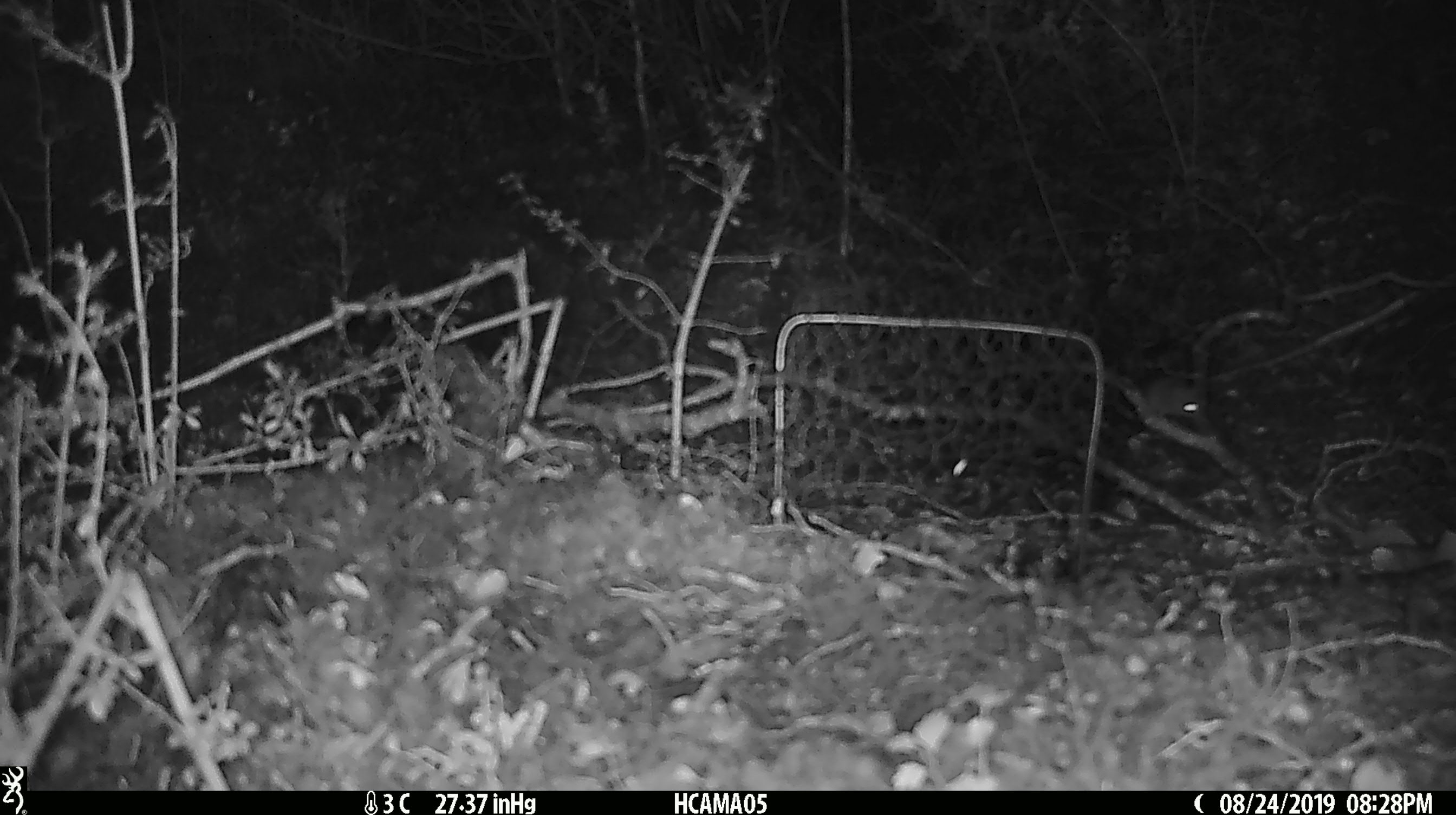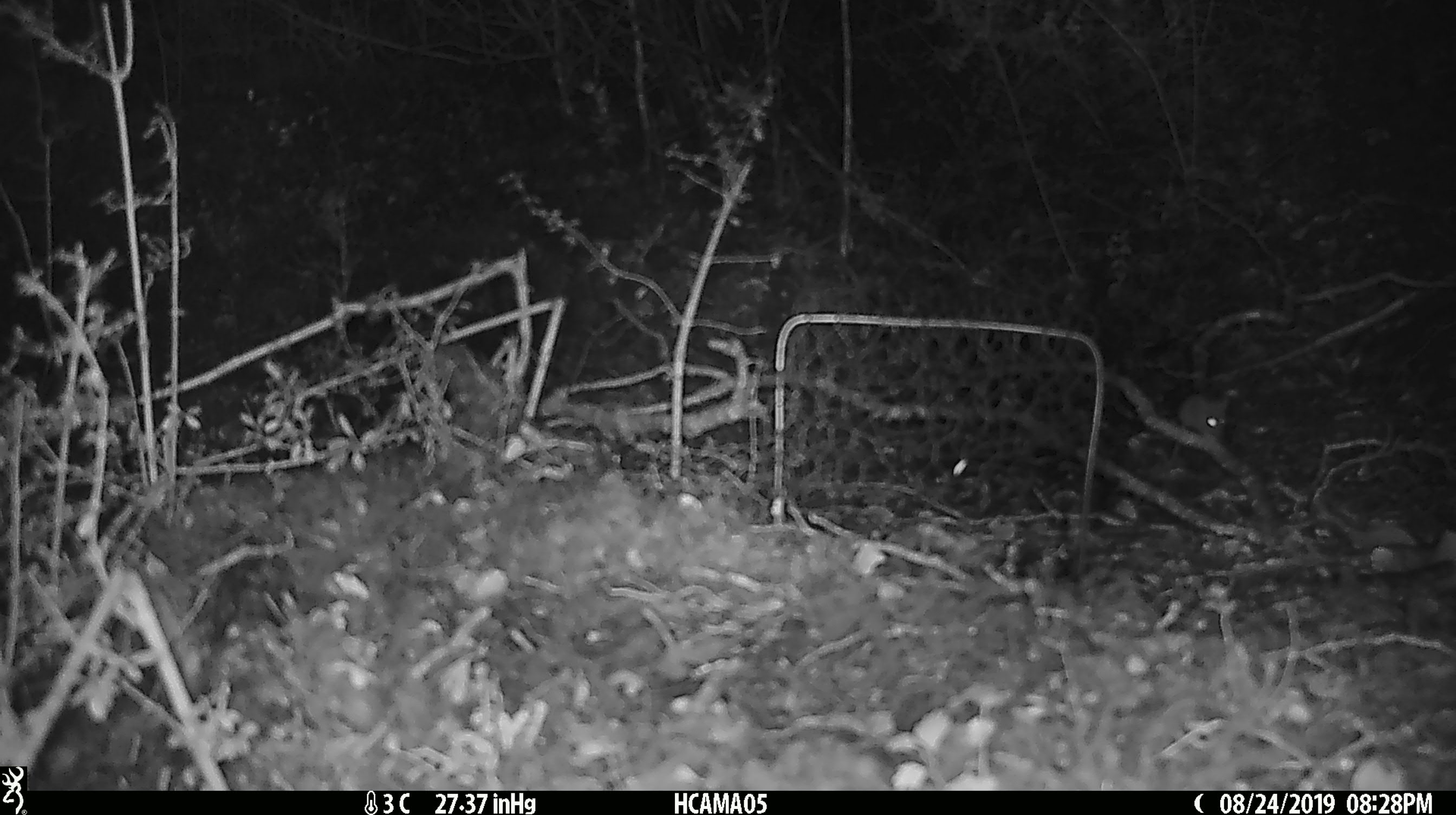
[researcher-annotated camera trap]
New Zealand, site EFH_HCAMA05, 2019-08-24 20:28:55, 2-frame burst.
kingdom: Animalia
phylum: Chordata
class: Mammalia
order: Rodentia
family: Muridae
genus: Mus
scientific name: Mus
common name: mouse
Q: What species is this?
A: Mouse (Mus).